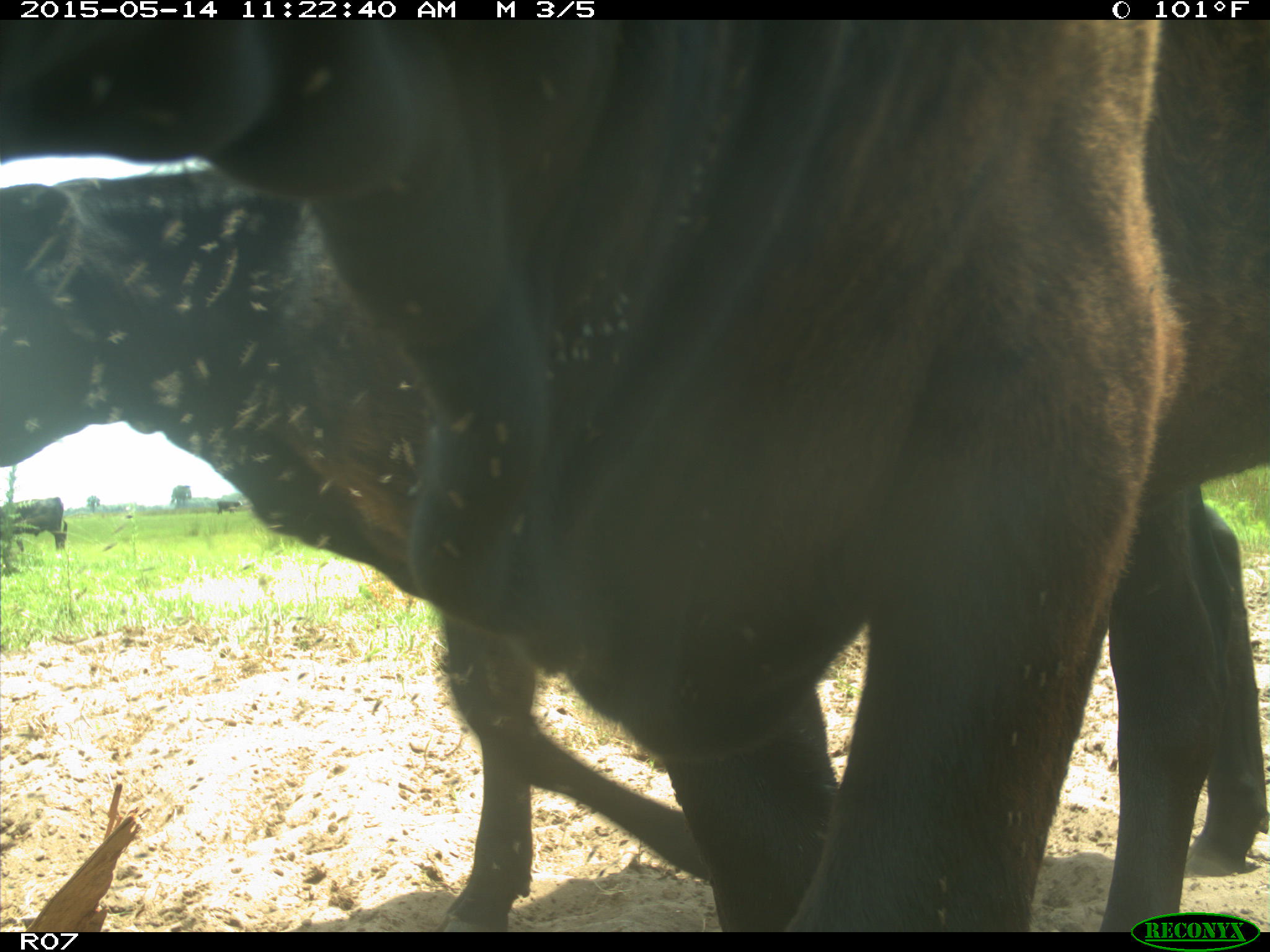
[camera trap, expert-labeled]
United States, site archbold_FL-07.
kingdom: Animalia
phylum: Chordata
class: Mammalia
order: Artiodactyla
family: Bovidae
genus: Bos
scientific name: Bos taurus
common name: domestic cow